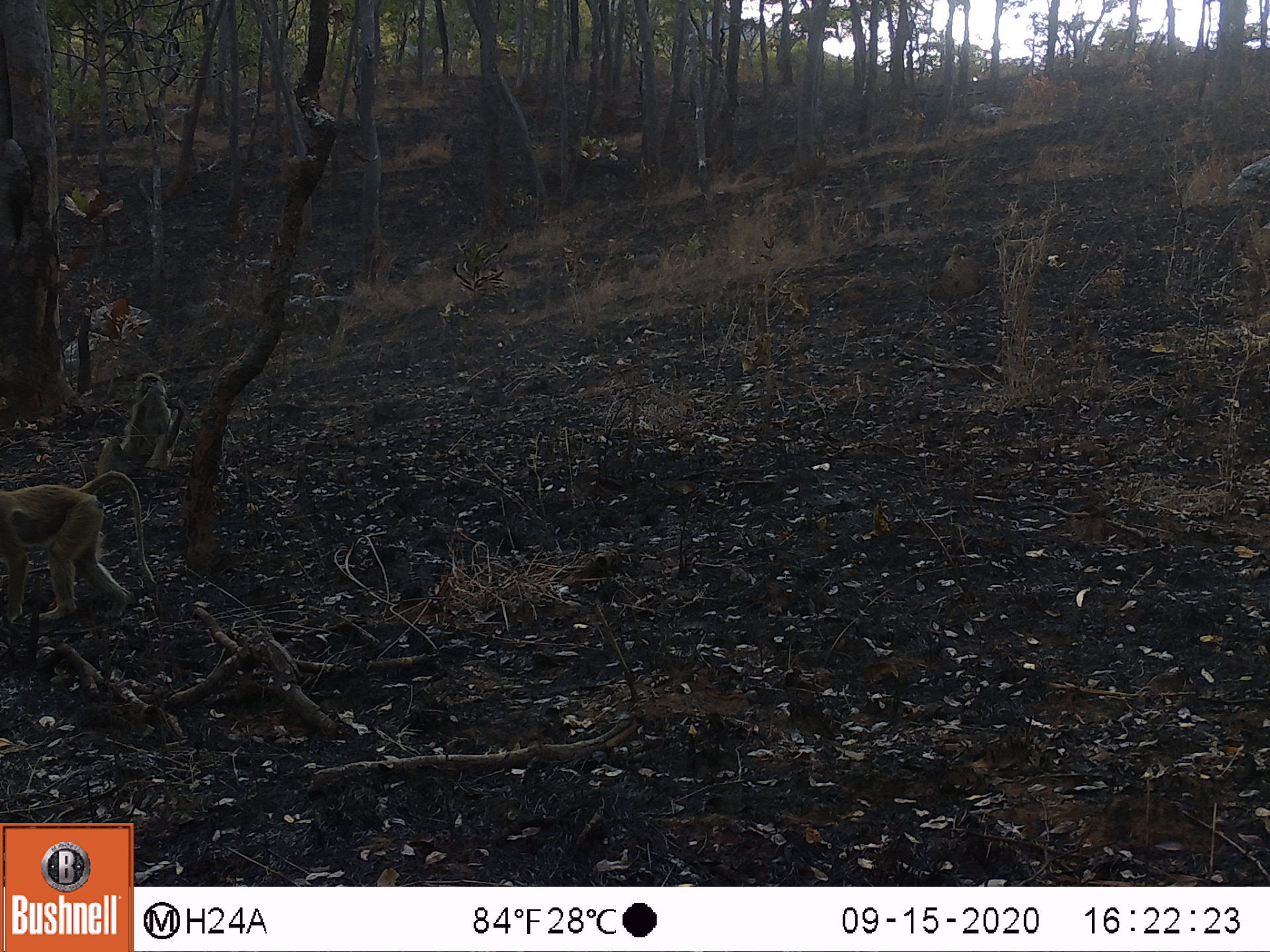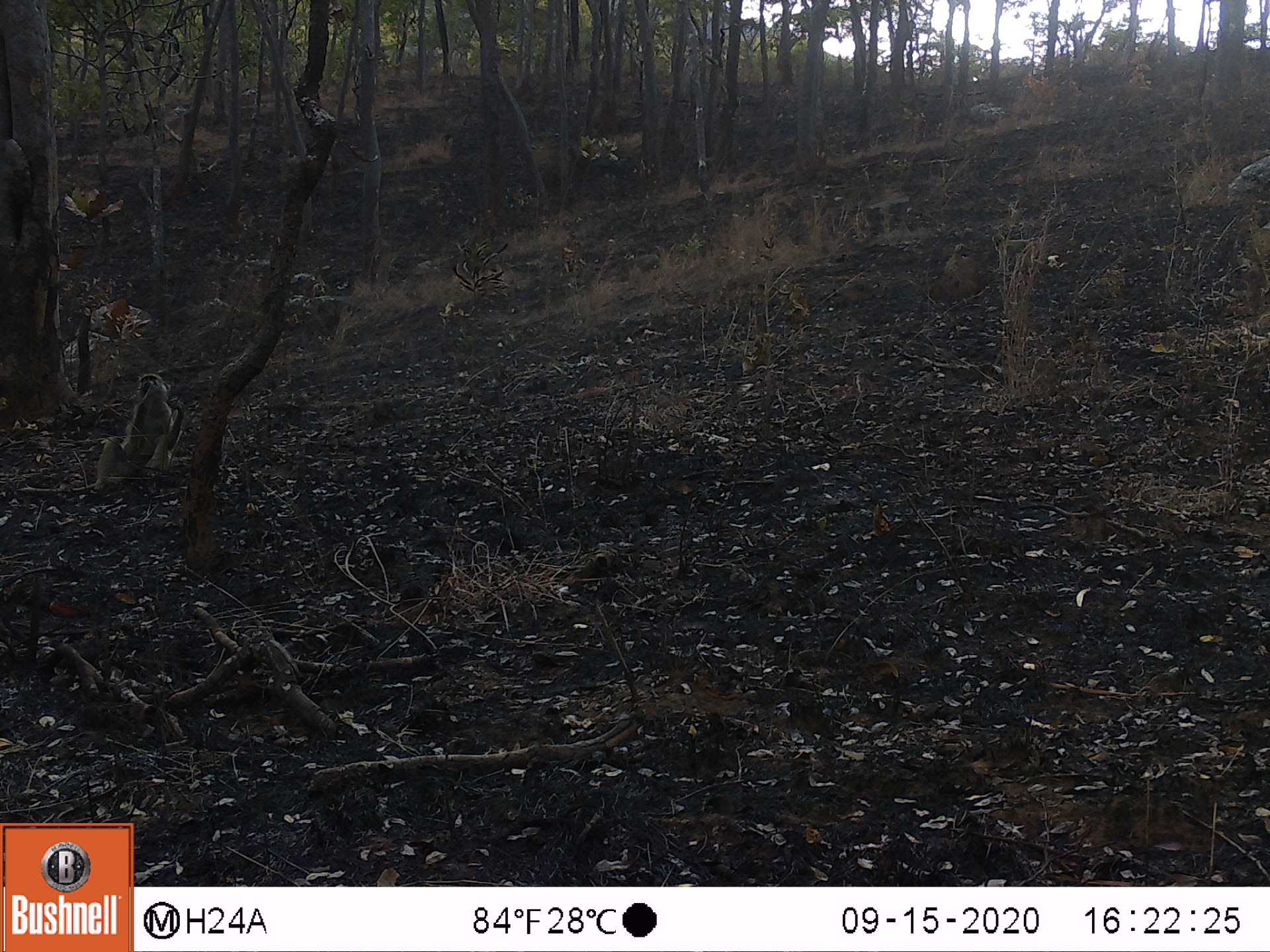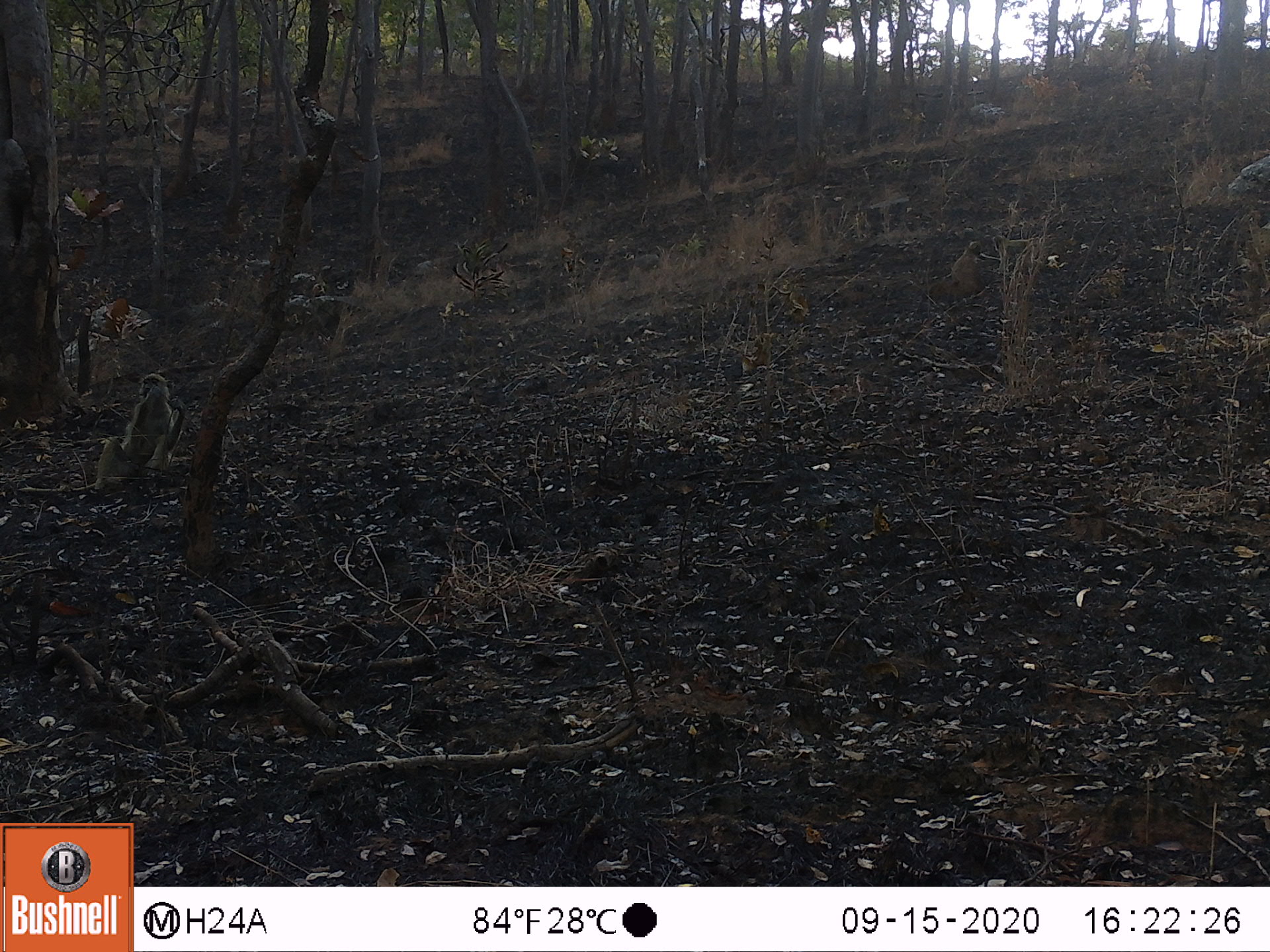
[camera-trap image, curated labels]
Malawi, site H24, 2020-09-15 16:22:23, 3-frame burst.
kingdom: Animalia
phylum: Chordata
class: Mammalia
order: Primates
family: Cercopithecidae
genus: Papio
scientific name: Papio cynocephalus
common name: yellow baboon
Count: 4.